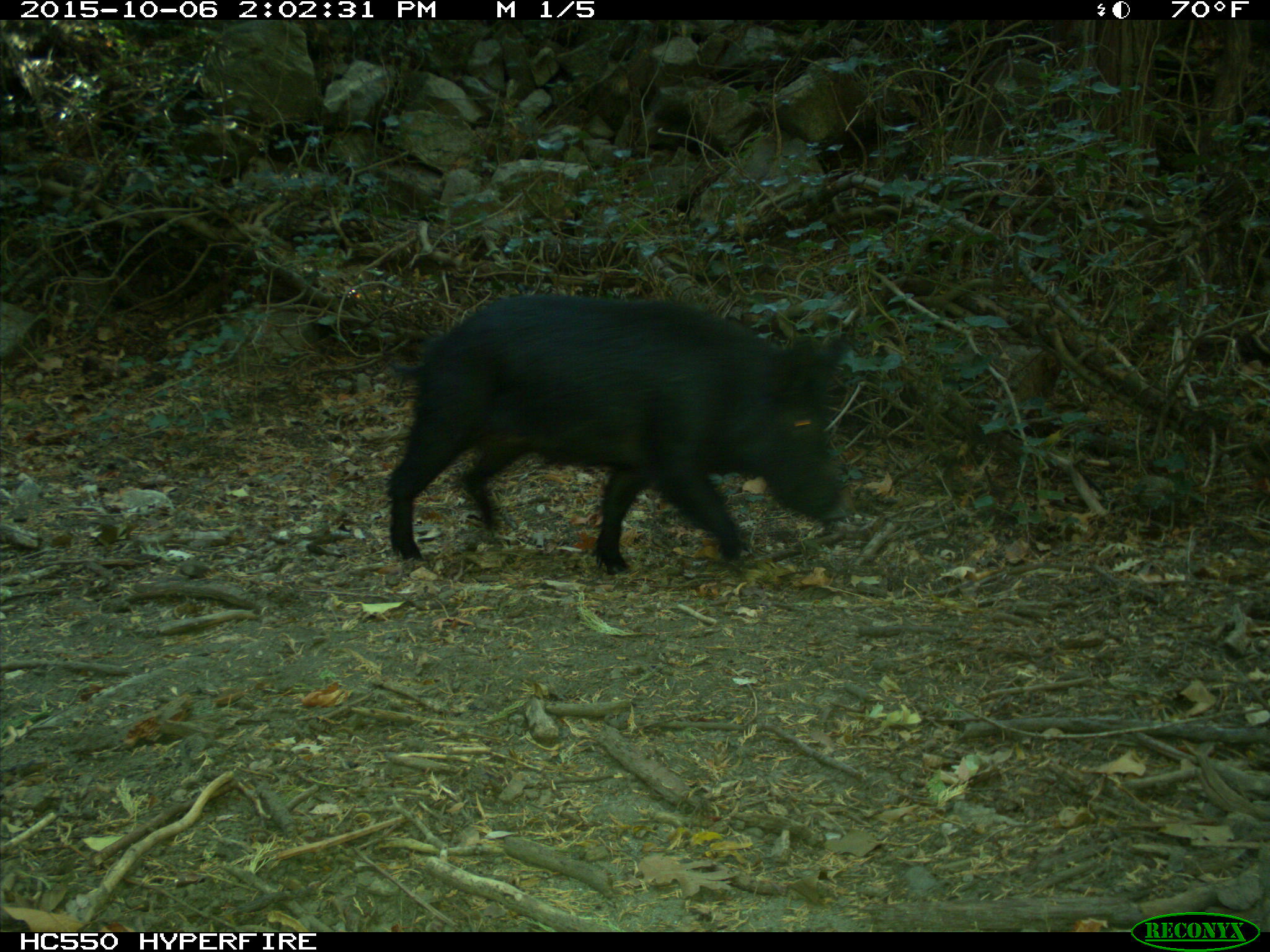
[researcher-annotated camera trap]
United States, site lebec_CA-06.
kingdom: Animalia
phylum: Chordata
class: Mammalia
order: Artiodactyla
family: Suidae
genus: Sus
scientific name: Sus scrofa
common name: wild boar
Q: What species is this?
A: Sus scrofa (wild boar).